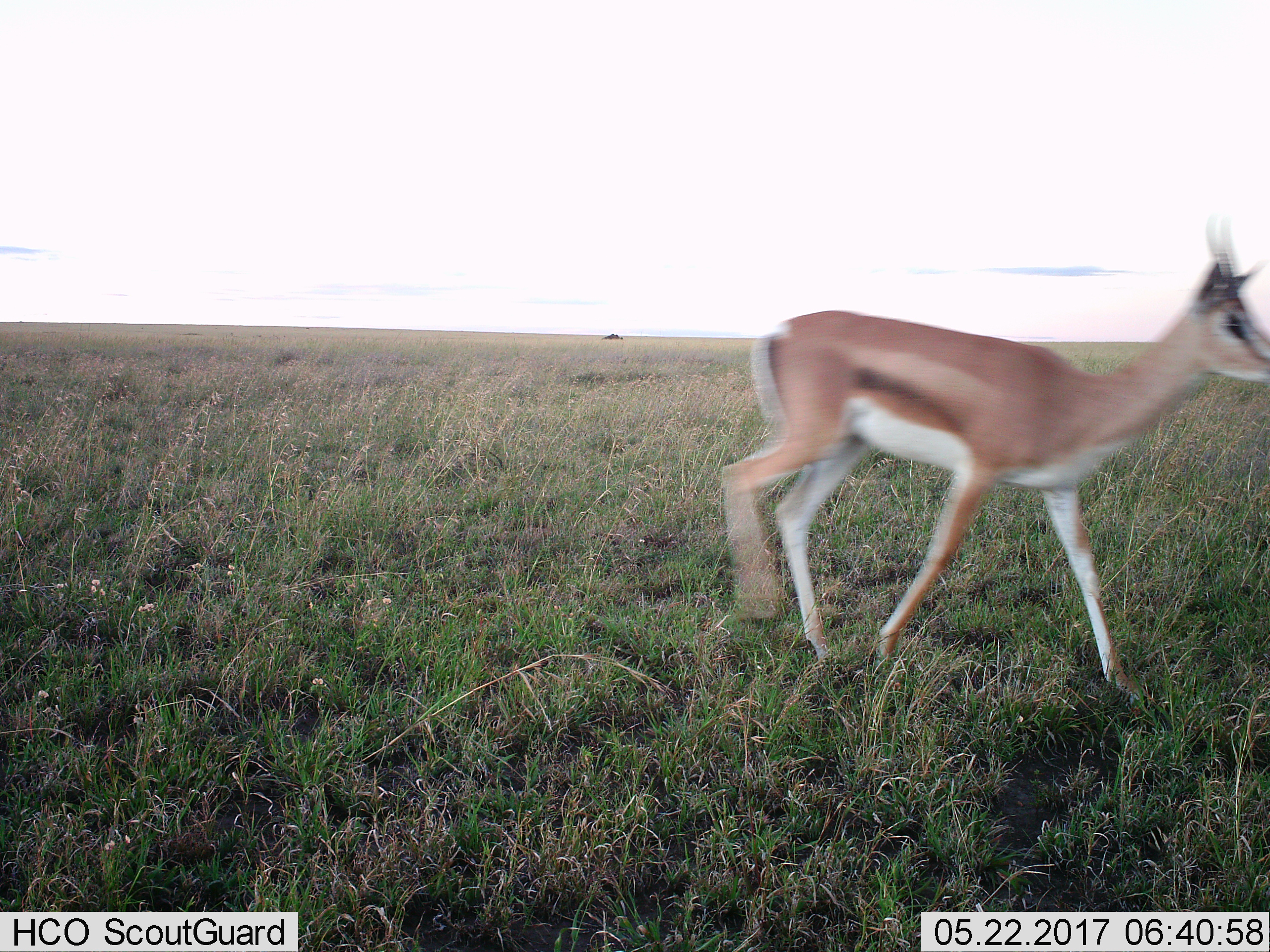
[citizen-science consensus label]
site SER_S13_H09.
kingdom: Animalia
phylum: Chordata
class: Mammalia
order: Artiodactyla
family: Bovidae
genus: Nanger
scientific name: Nanger granti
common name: grant's gazelle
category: gazellegrants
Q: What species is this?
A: Gazellegrants (grant's gazelle) (Nanger granti).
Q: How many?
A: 1.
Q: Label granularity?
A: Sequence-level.